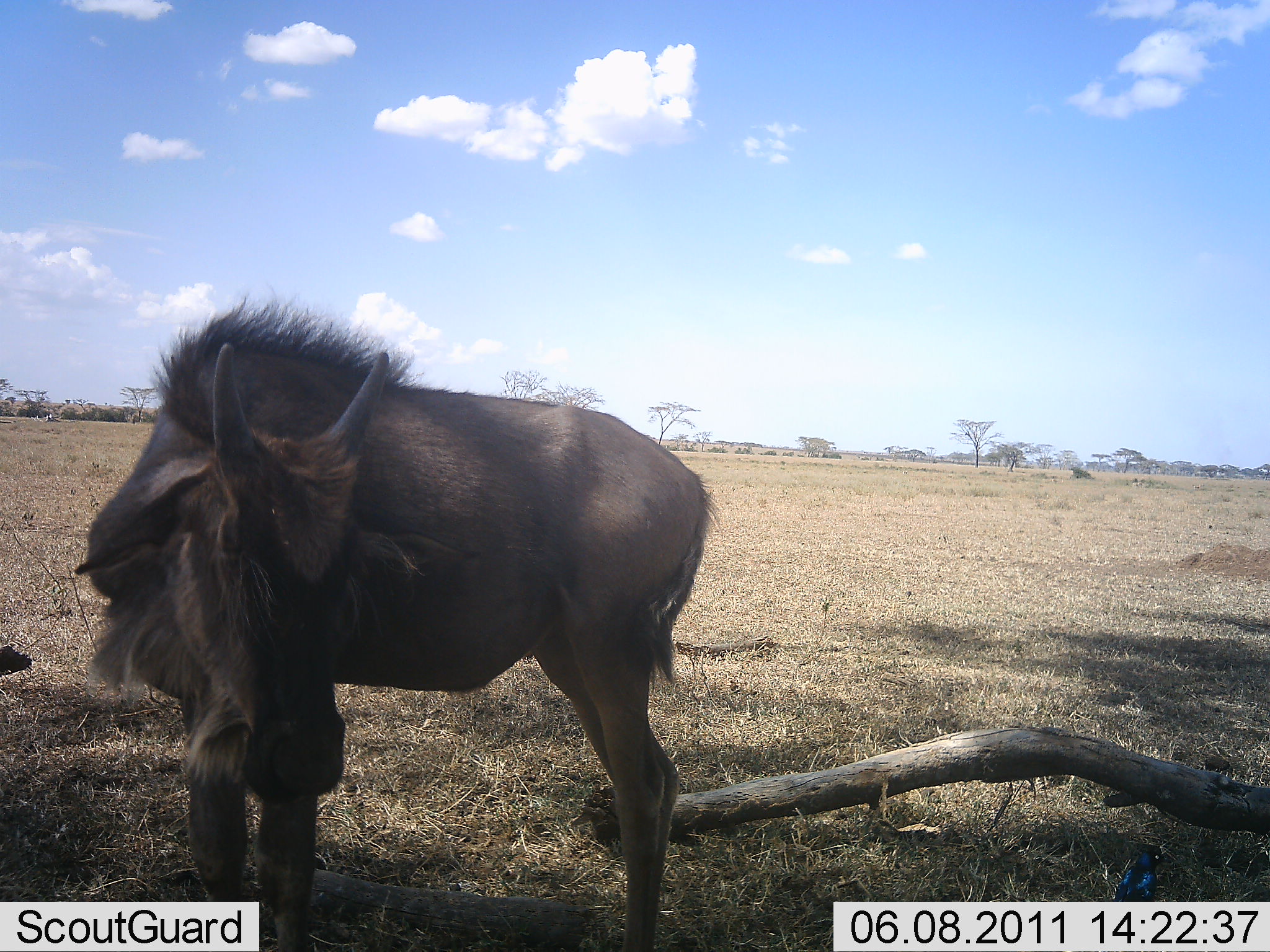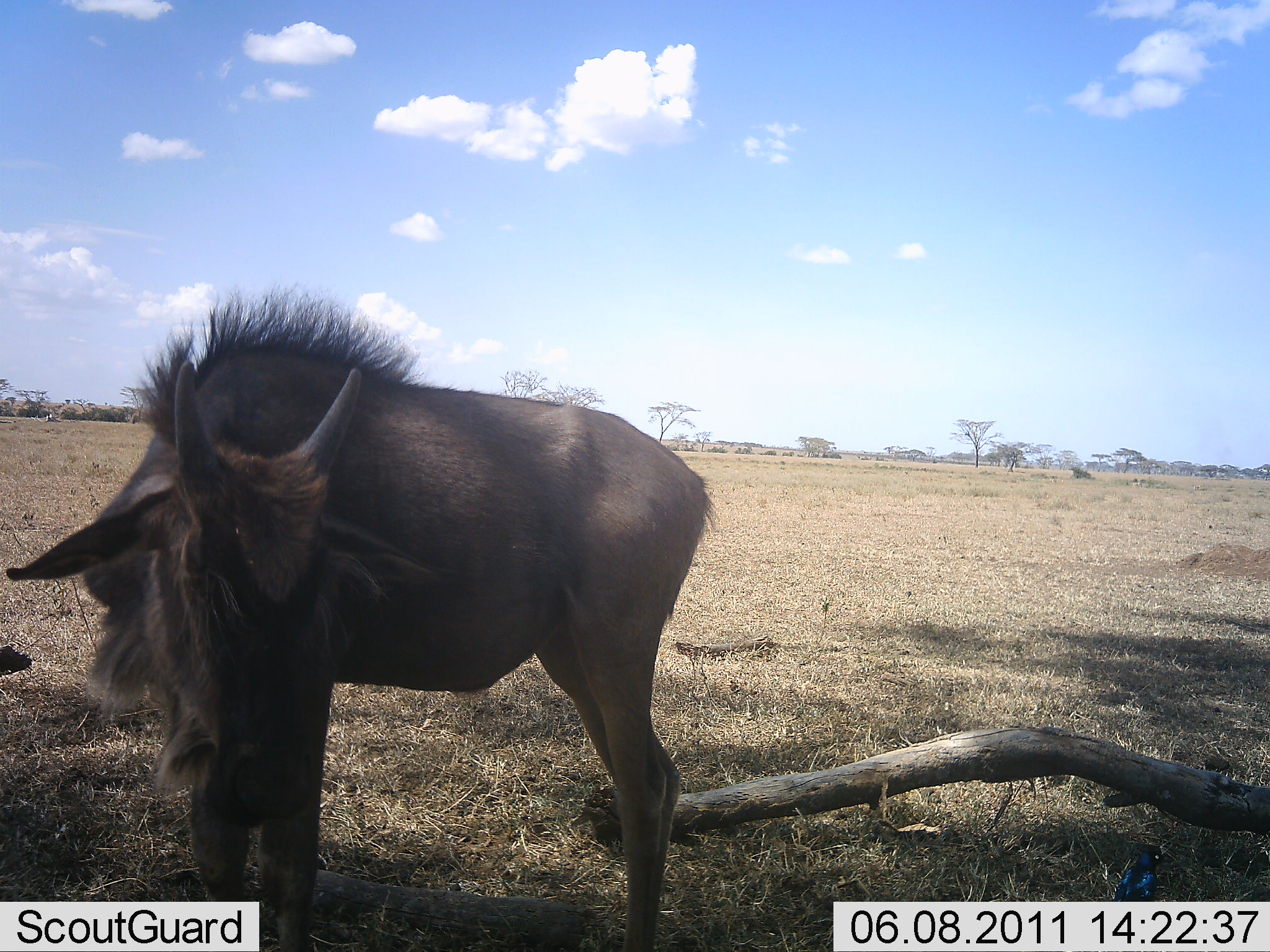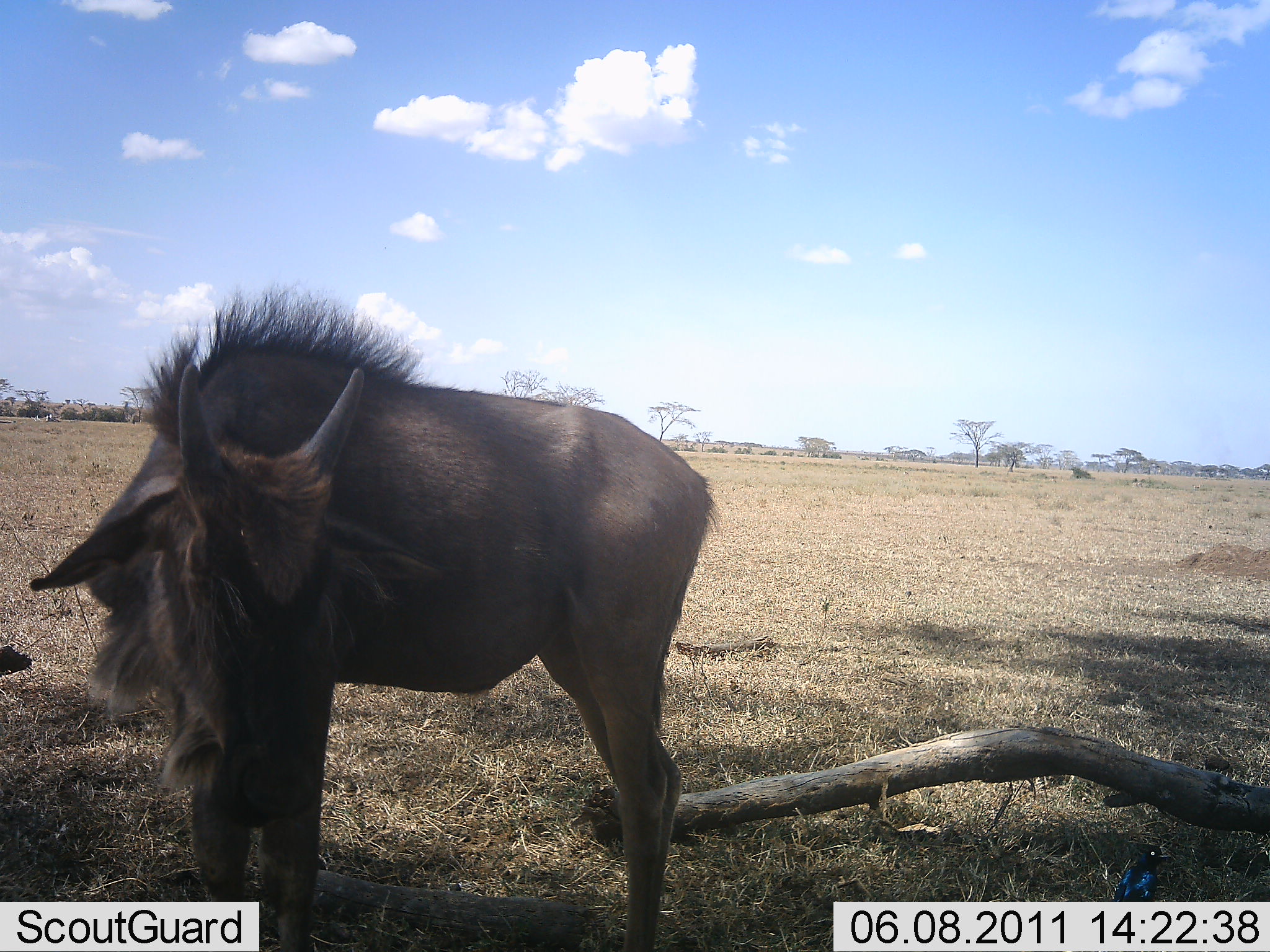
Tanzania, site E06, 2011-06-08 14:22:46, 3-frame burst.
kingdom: Animalia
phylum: Chordata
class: Mammalia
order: Artiodactyla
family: Bovidae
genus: Connochaetes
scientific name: Connochaetes taurinus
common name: blue wildebeest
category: wildebeest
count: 1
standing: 93%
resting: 7%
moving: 0%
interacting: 0%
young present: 14%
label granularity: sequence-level